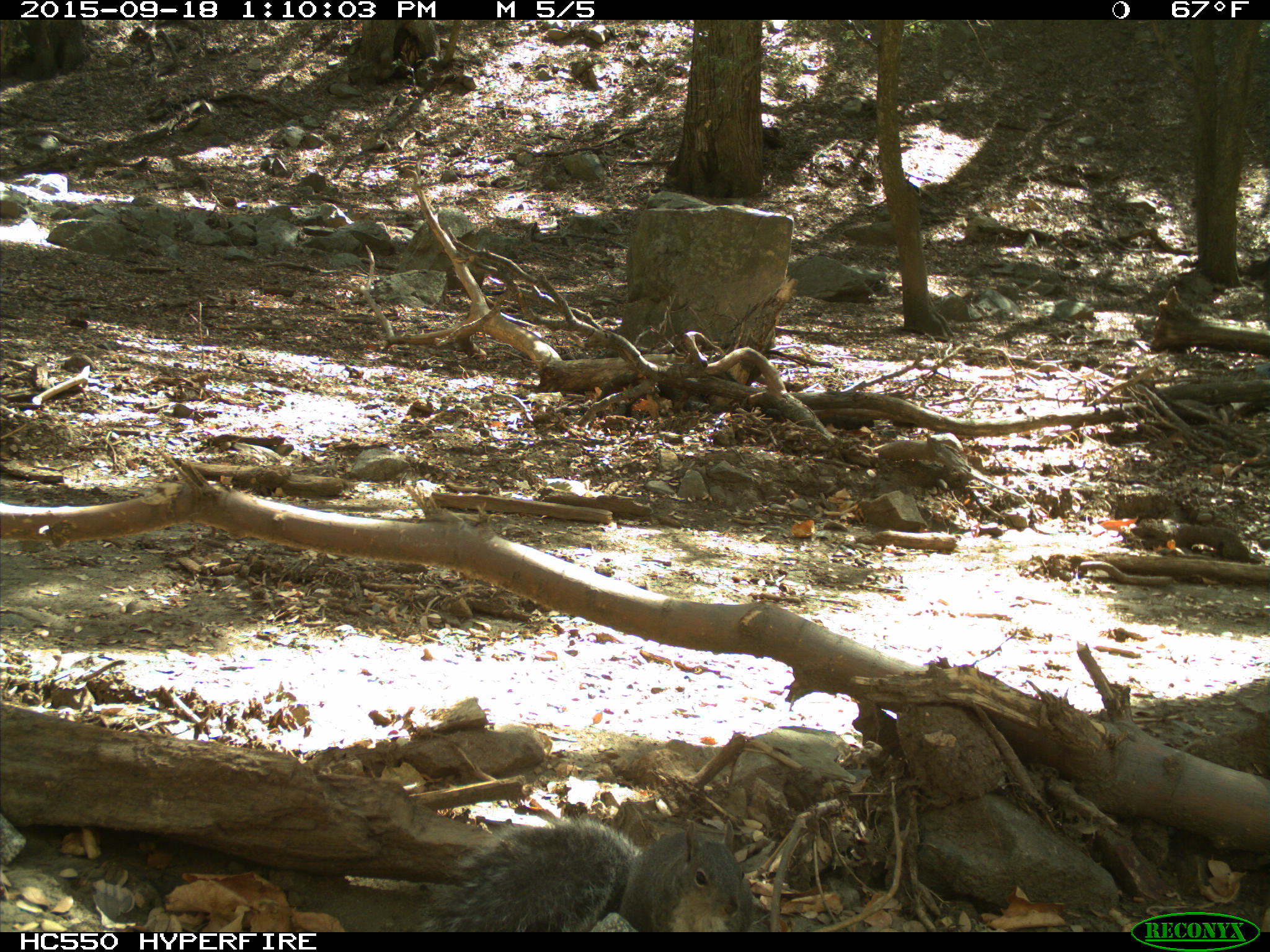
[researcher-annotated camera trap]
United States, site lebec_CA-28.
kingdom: Animalia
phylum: Chordata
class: Mammalia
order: Rodentia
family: Sciuridae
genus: Sciurus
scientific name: Sciurus carolinensis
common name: eastern gray squirrel